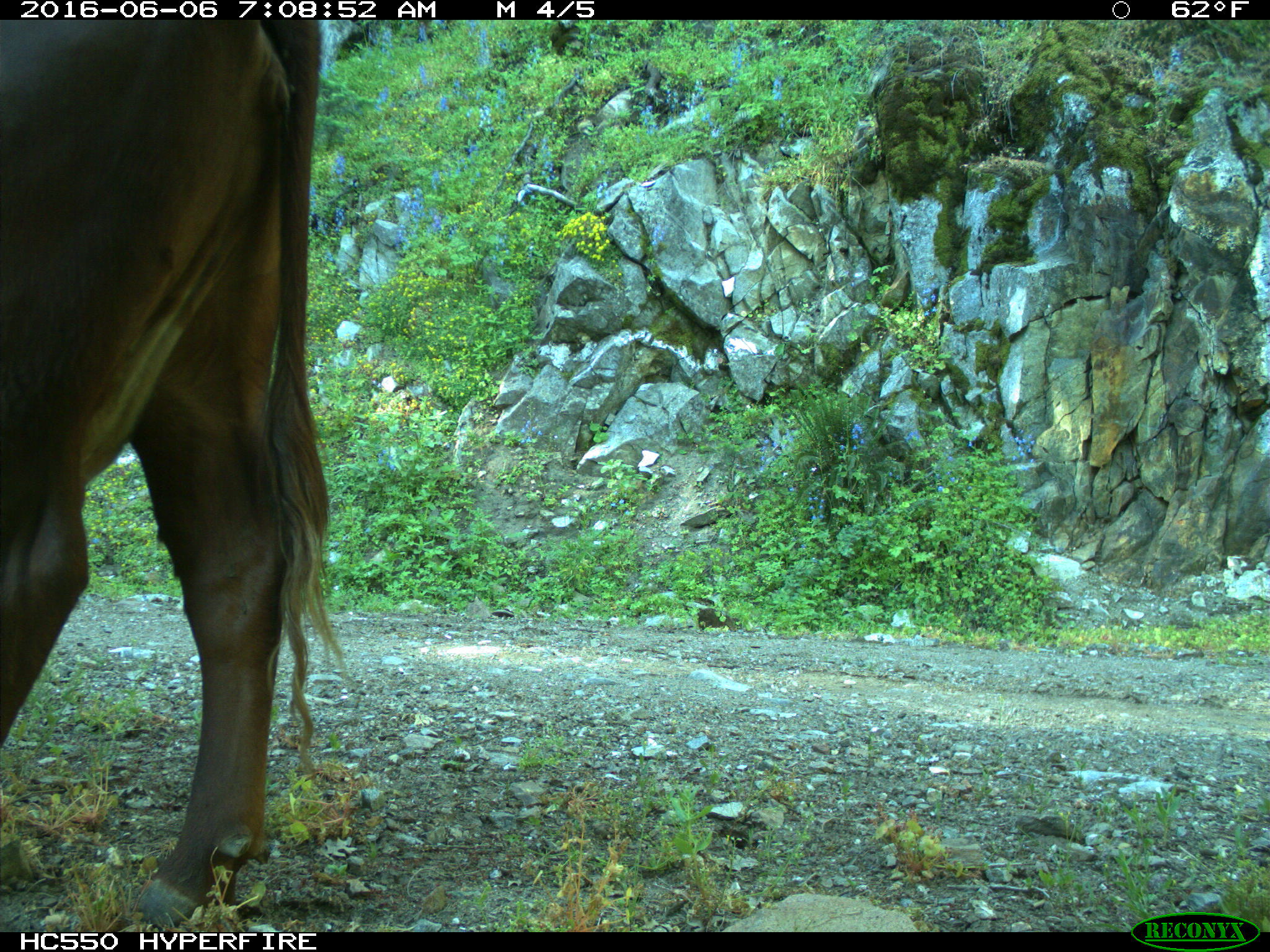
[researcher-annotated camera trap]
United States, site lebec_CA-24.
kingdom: Animalia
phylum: Chordata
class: Mammalia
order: Artiodactyla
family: Bovidae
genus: Bos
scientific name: Bos taurus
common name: domestic cow